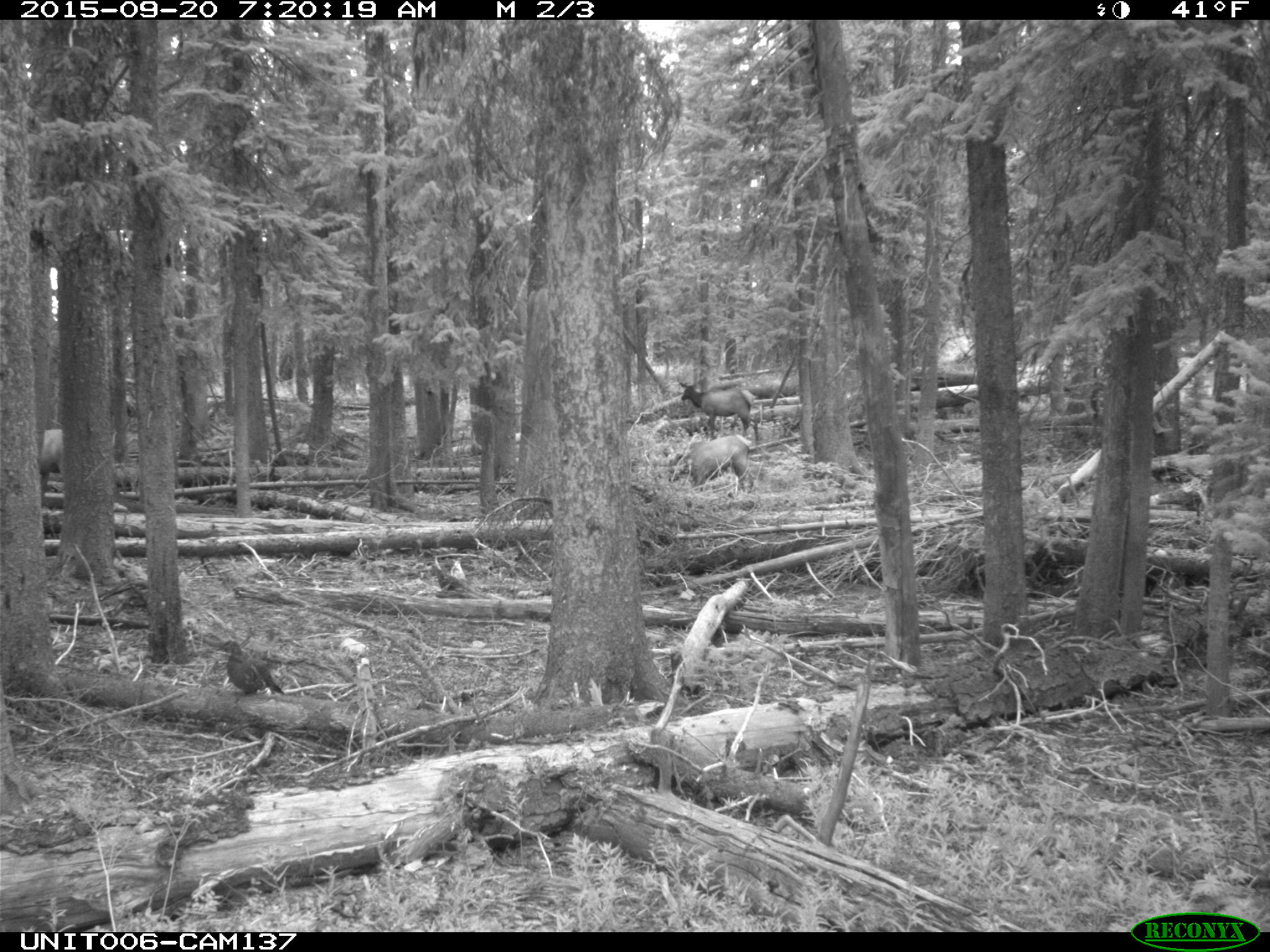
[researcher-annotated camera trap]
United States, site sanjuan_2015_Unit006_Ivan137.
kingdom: Animalia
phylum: Chordata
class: Aves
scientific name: Aves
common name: birds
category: unidentified bird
Unidentified bird (birds) (Aves).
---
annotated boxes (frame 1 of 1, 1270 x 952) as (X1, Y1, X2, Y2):
animal: (661, 434, 754, 498); (678, 379, 761, 444); (216, 639, 286, 699)